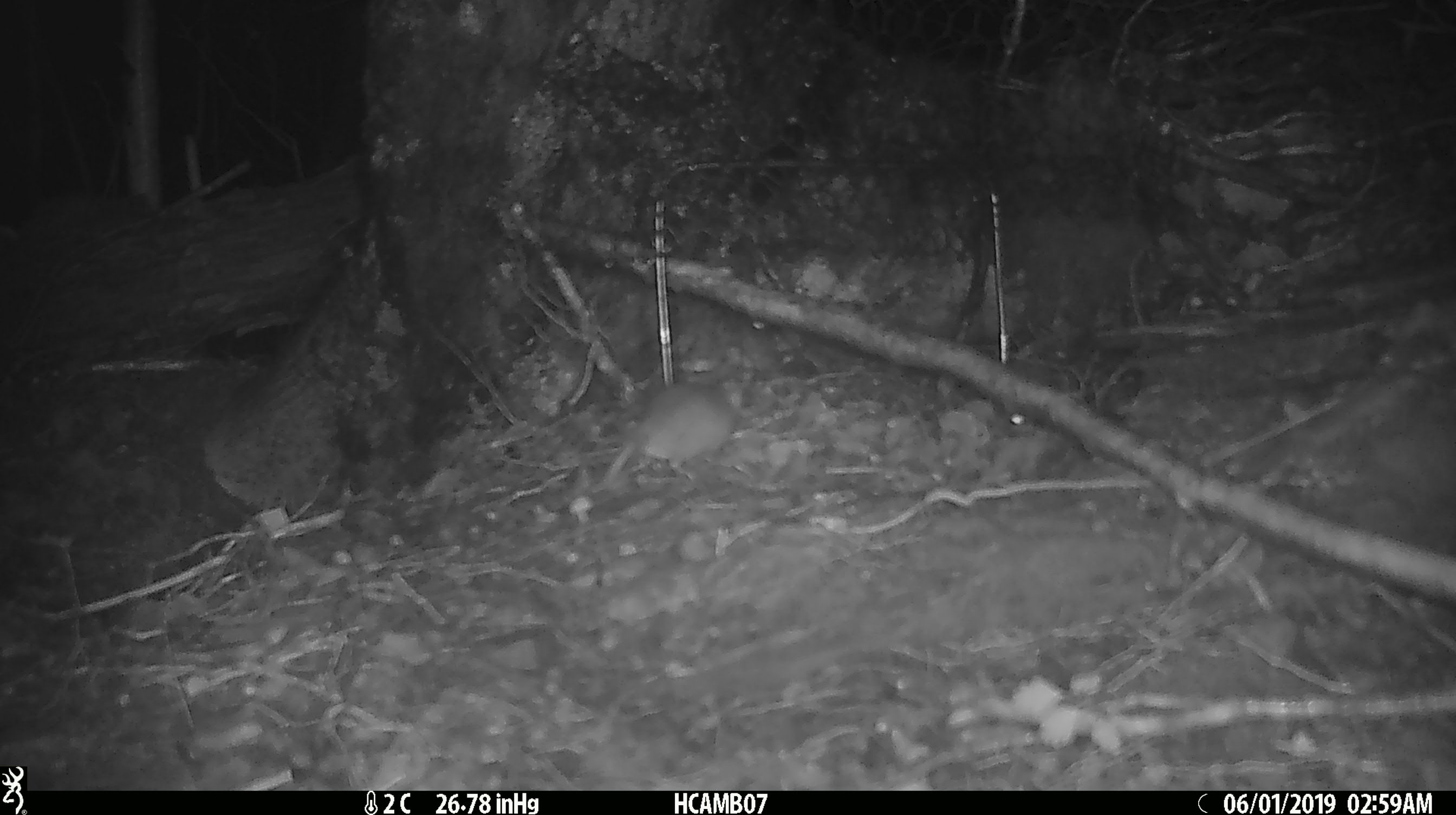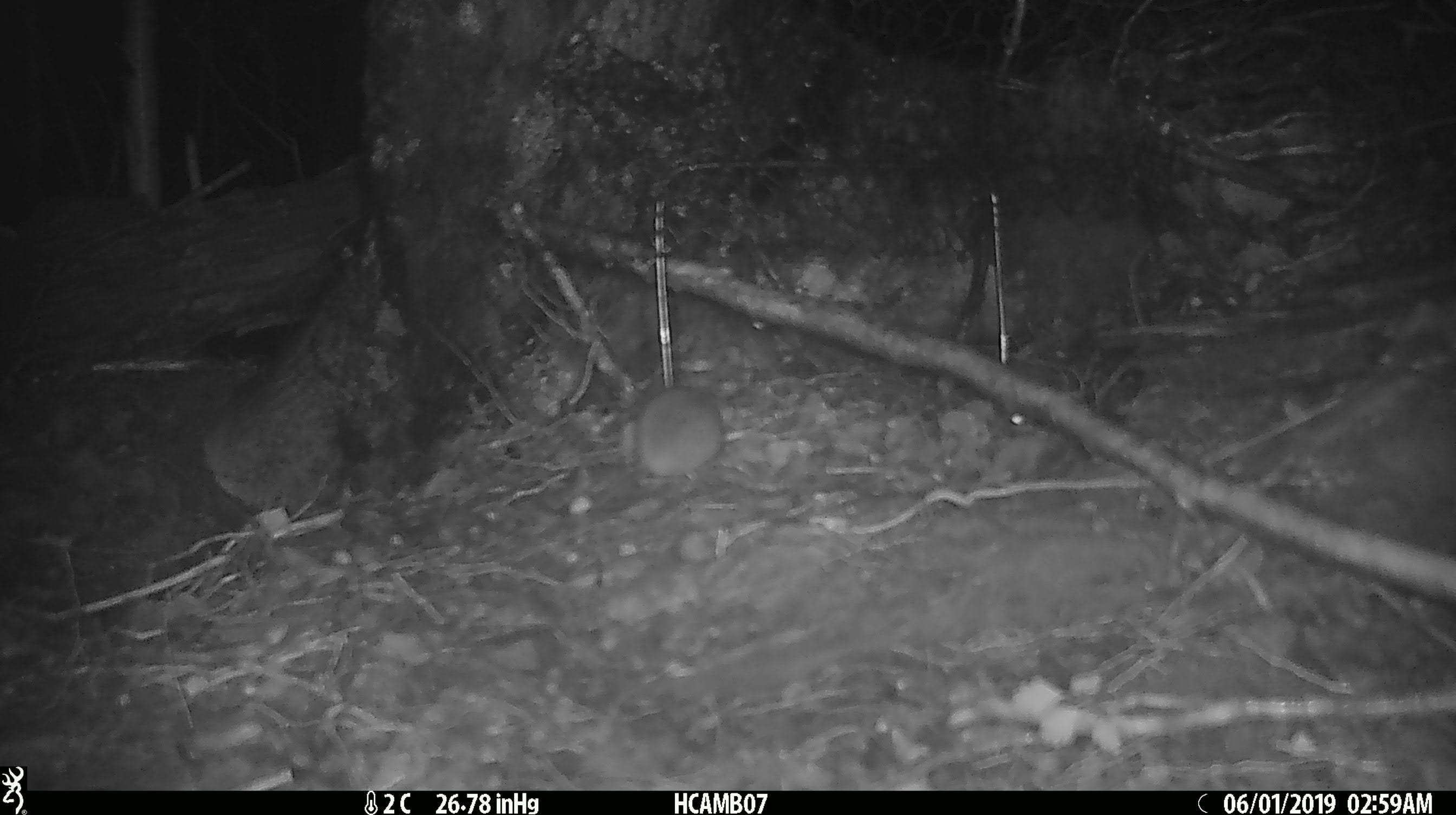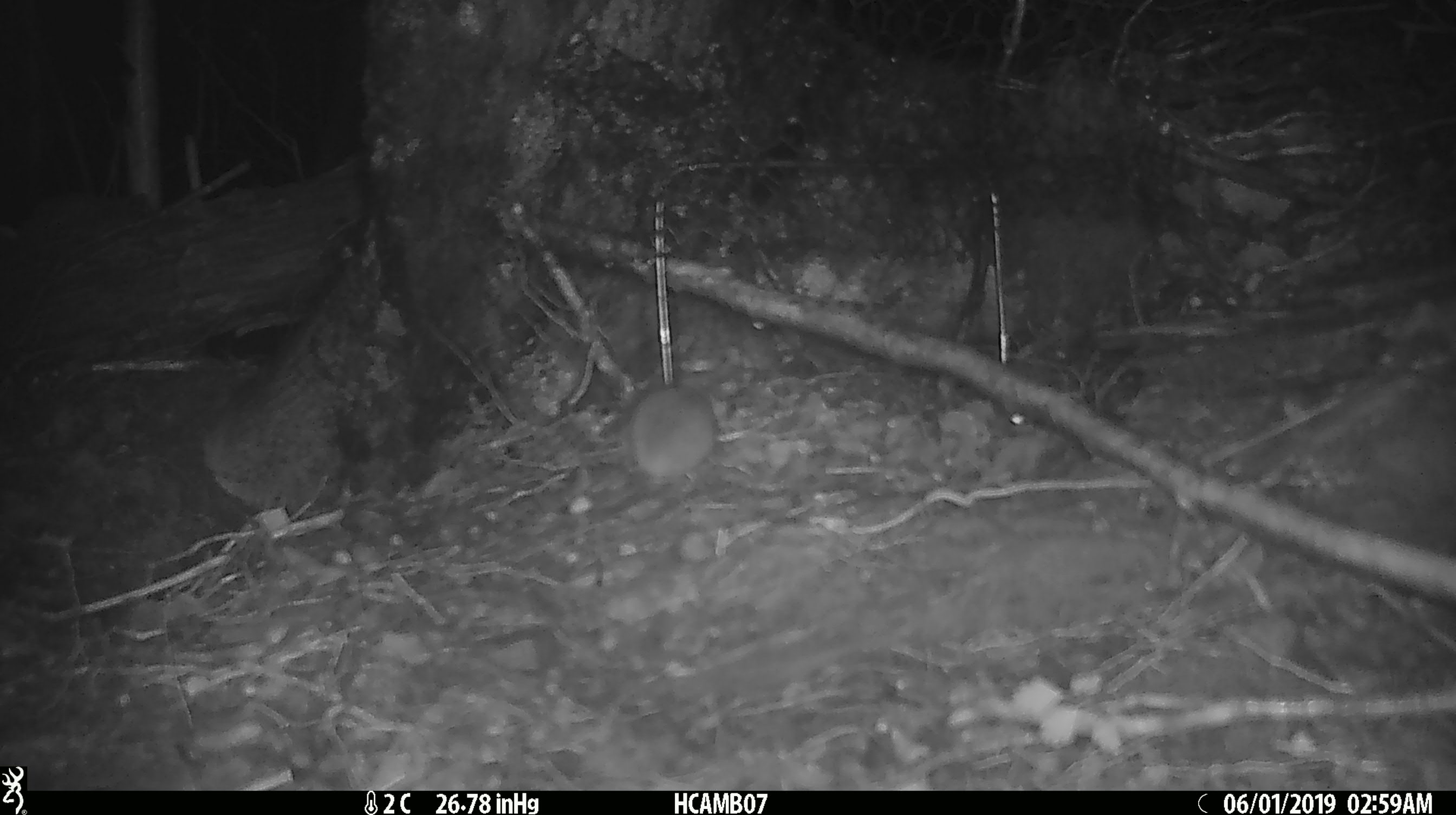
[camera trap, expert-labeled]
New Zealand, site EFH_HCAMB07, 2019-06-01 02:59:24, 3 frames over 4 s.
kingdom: Animalia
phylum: Chordata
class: Mammalia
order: Rodentia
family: Muridae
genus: Mus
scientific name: Mus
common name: mouse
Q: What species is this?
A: Mouse (Mus).